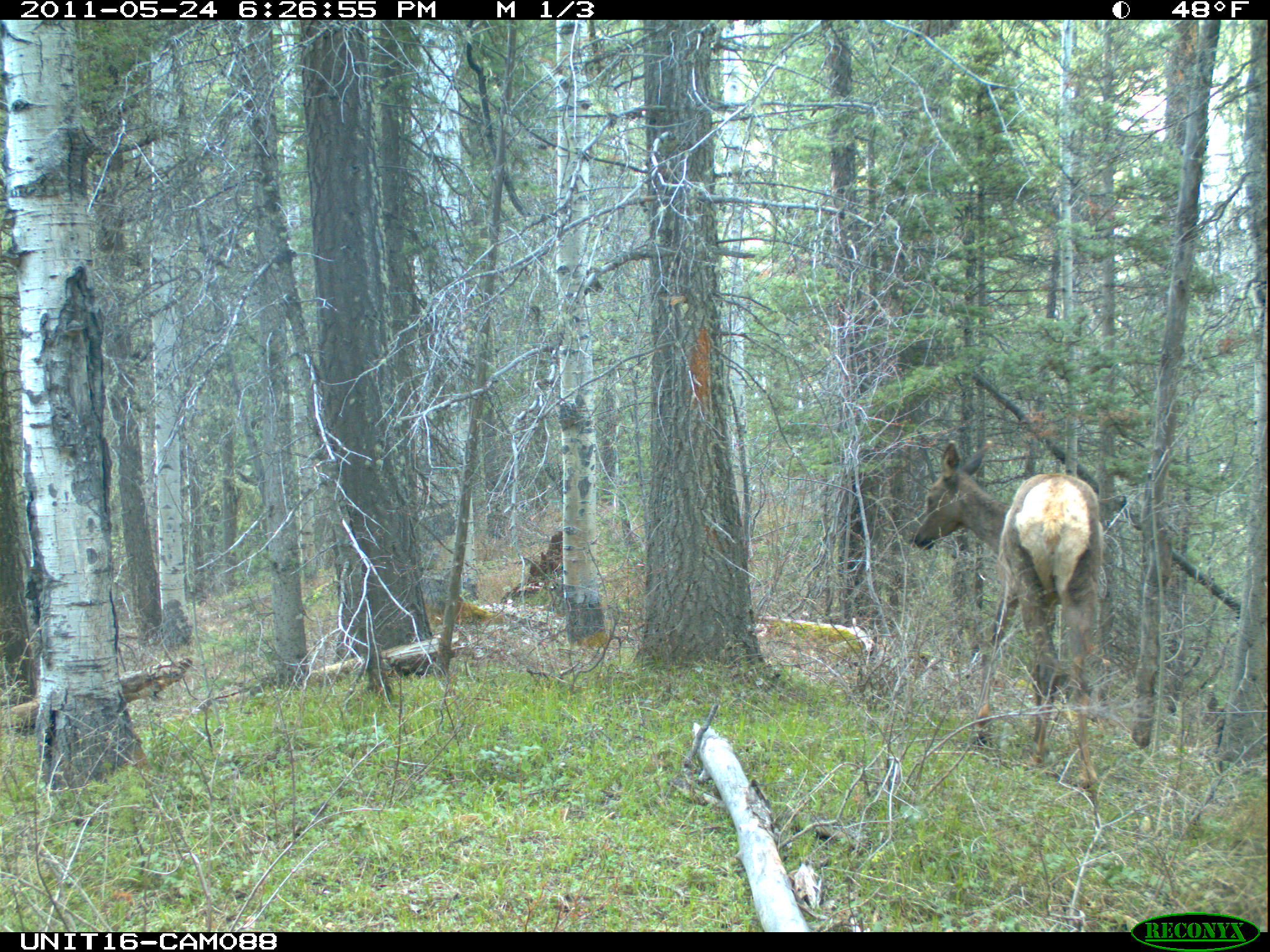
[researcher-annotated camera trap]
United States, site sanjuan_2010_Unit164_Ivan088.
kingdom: Animalia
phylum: Chordata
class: Mammalia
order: Artiodactyla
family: Cervidae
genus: Cervus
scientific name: Cervus elaphus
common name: red deer